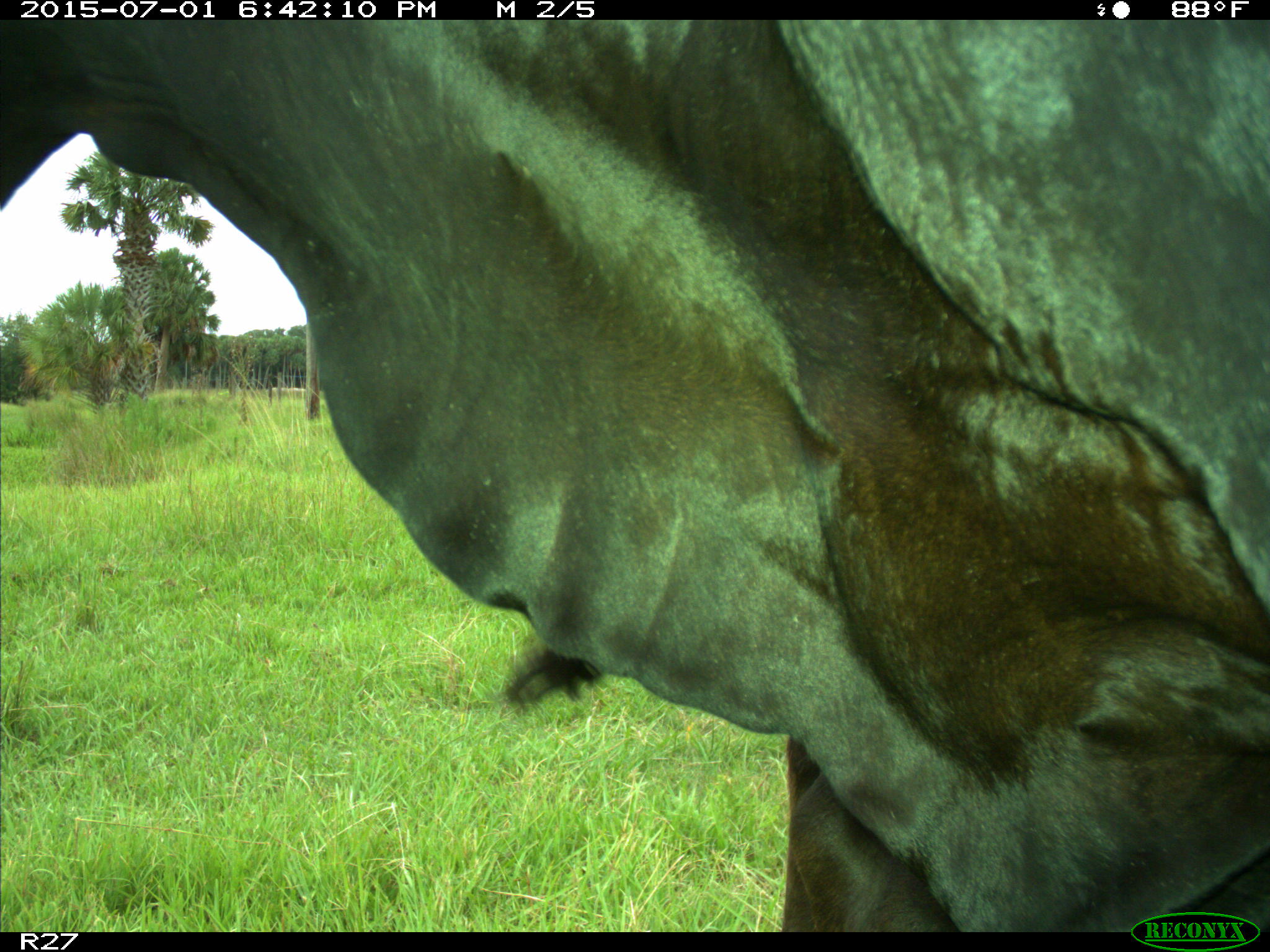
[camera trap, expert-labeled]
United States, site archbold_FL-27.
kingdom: Animalia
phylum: Chordata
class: Mammalia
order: Artiodactyla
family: Bovidae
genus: Bos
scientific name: Bos taurus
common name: domestic cow